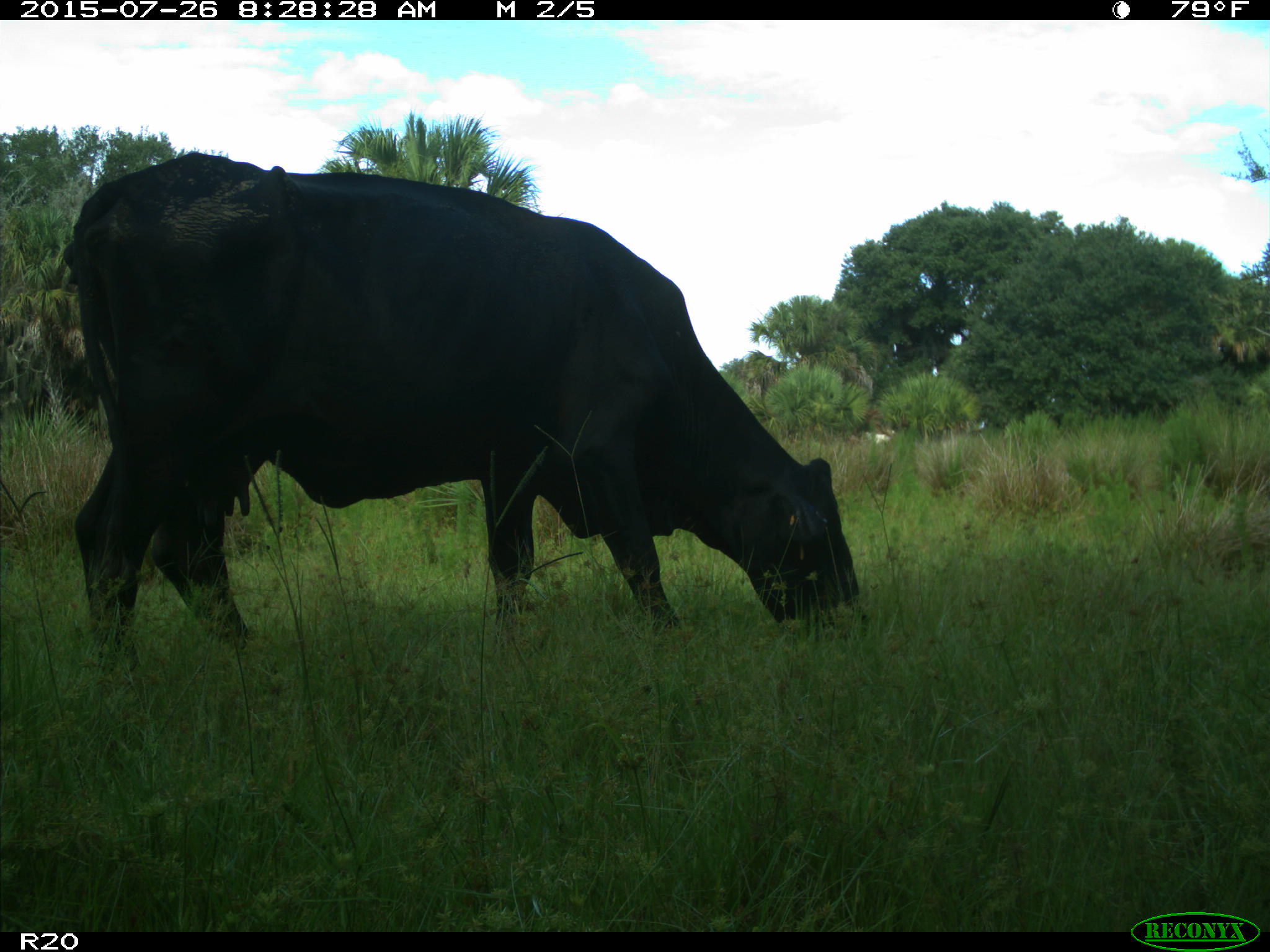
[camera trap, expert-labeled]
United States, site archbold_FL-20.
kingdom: Animalia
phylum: Chordata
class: Mammalia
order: Artiodactyla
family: Bovidae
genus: Bos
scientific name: Bos taurus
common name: domestic cow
Bos taurus (domestic cow).